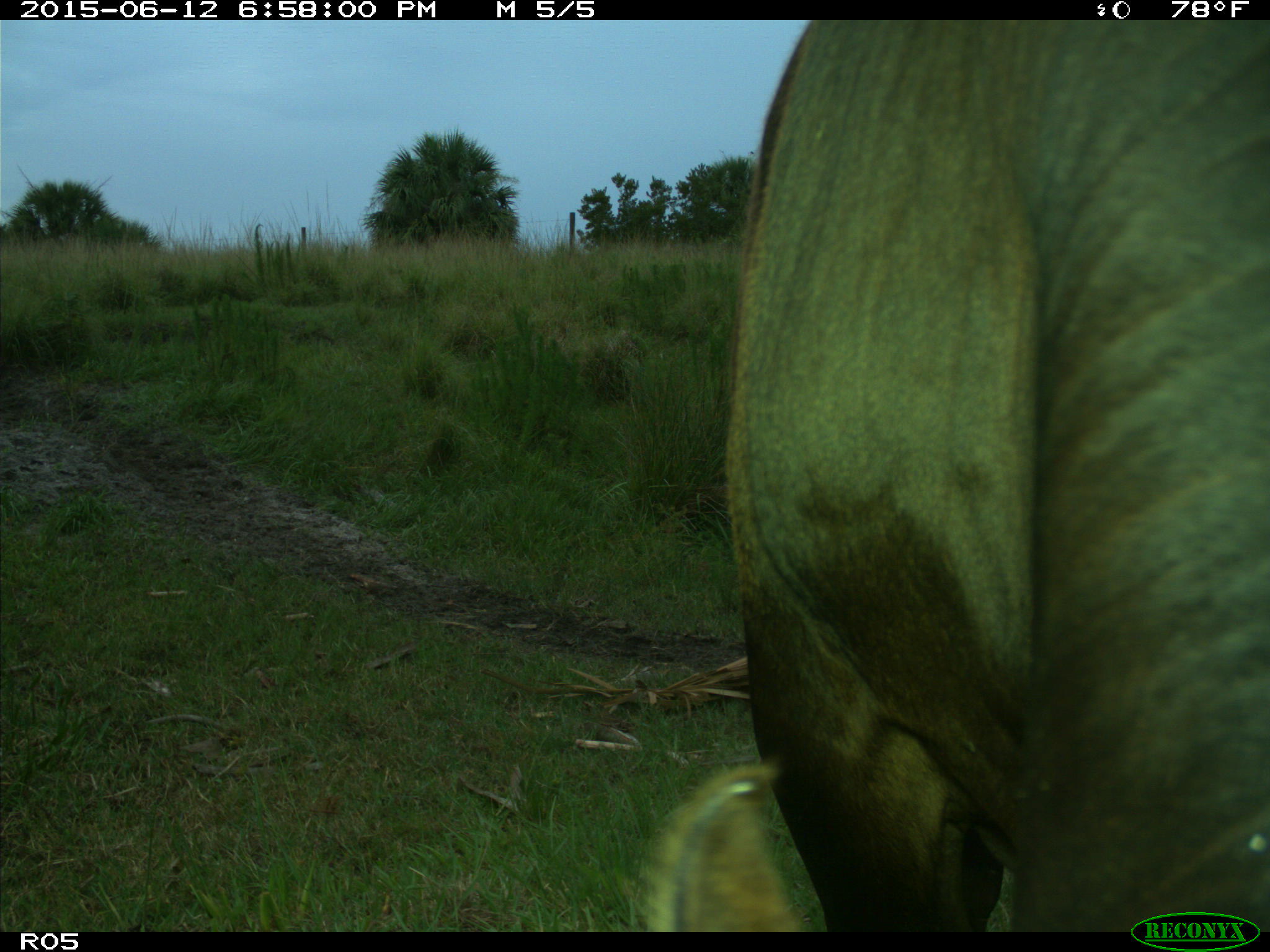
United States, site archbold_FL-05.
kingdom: Animalia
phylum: Chordata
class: Mammalia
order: Artiodactyla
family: Bovidae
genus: Bos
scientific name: Bos taurus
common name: domestic cow